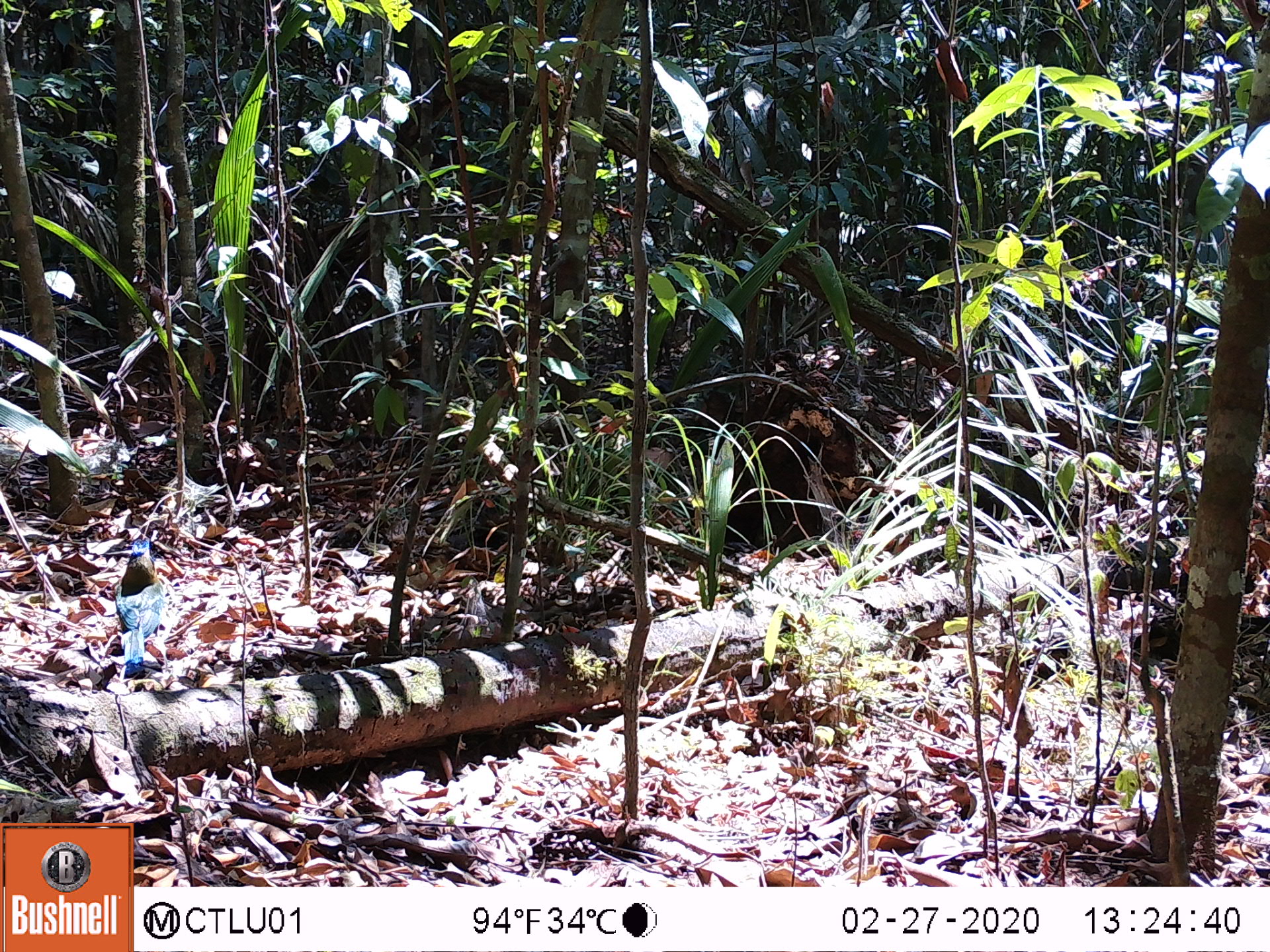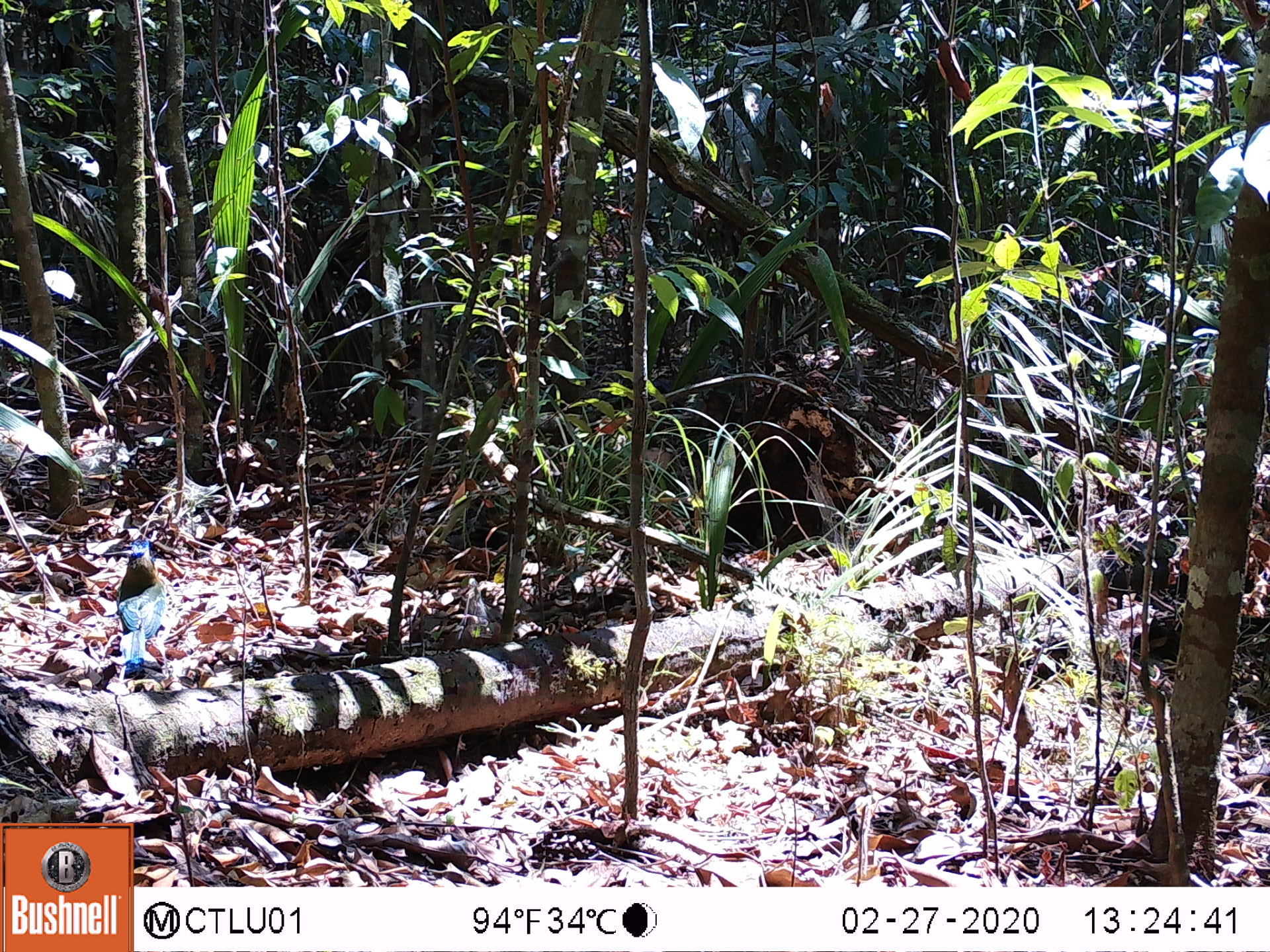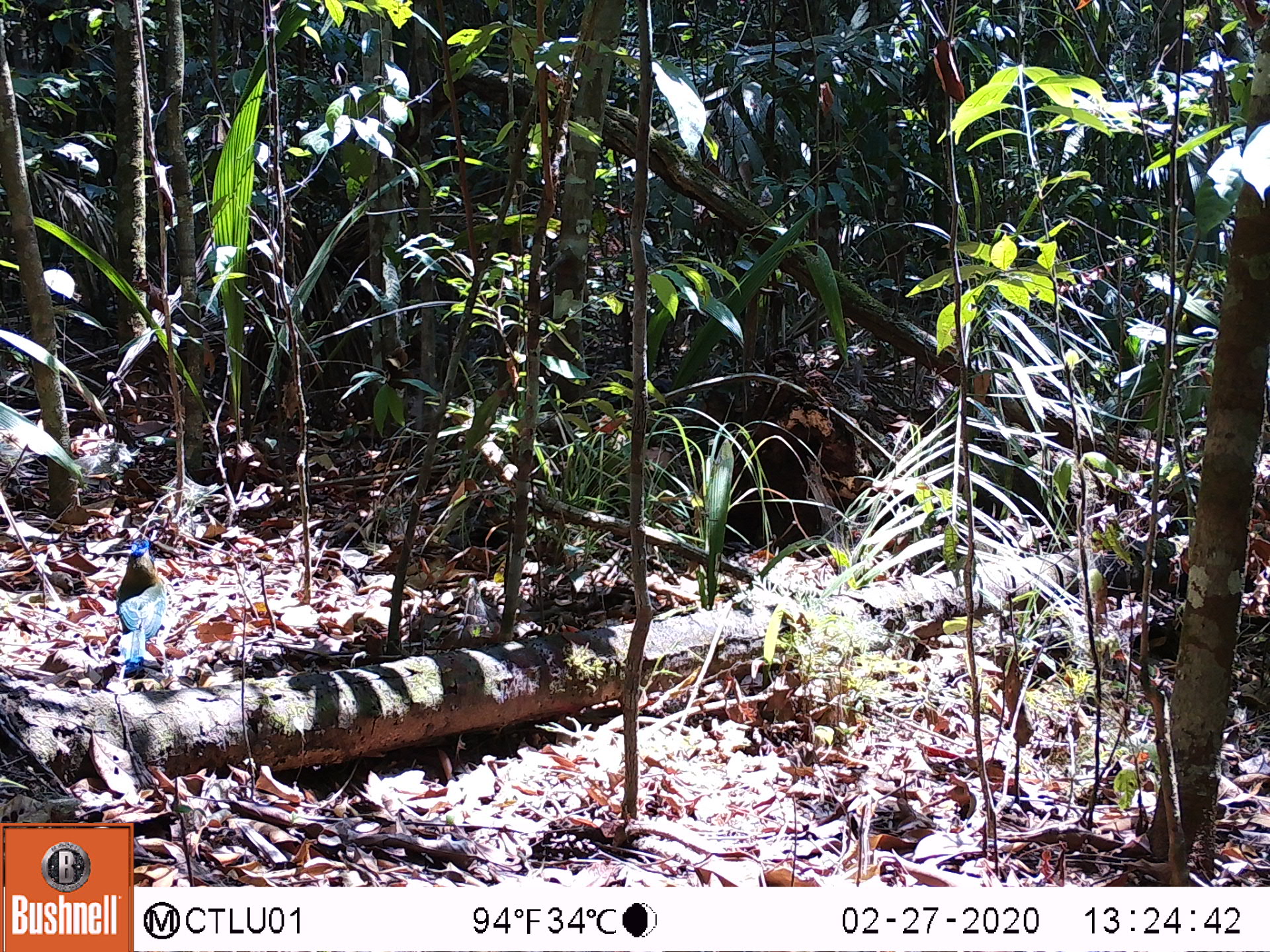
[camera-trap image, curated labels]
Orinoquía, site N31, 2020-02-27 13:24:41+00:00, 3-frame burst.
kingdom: Animalia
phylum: Chordata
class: Aves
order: Coraciiformes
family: Momotidae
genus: Momotus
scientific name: Momotus momota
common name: amazonian motmot